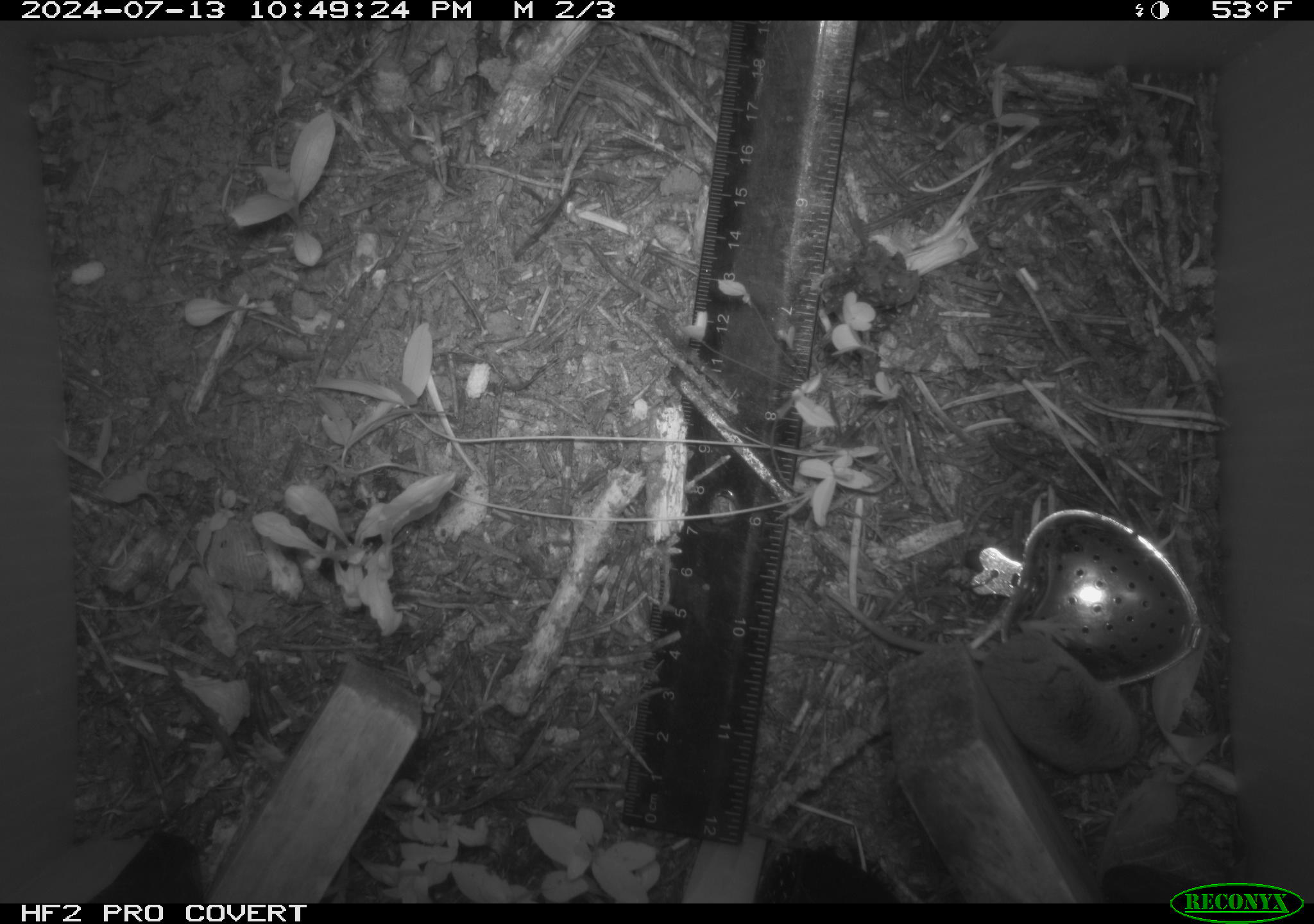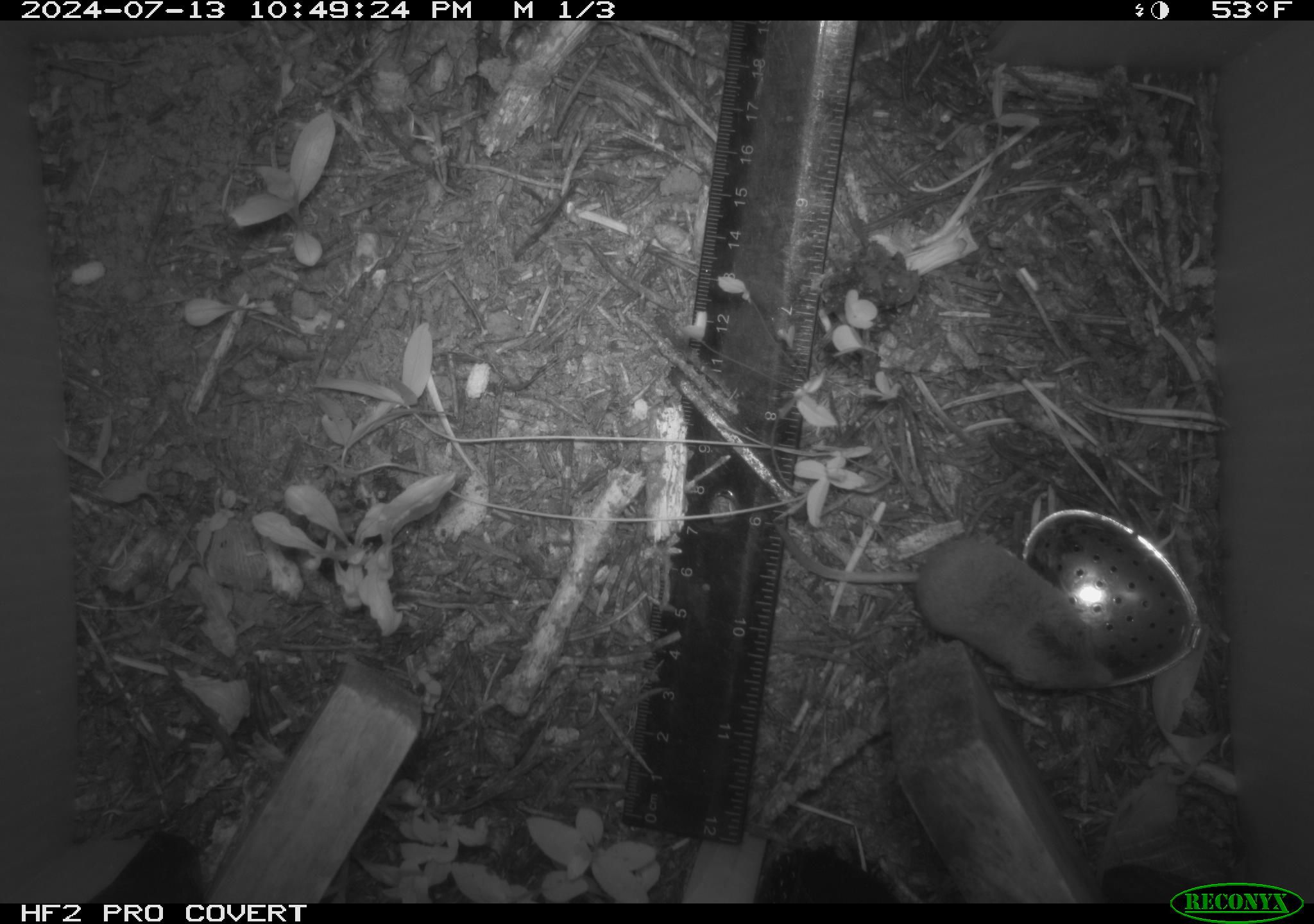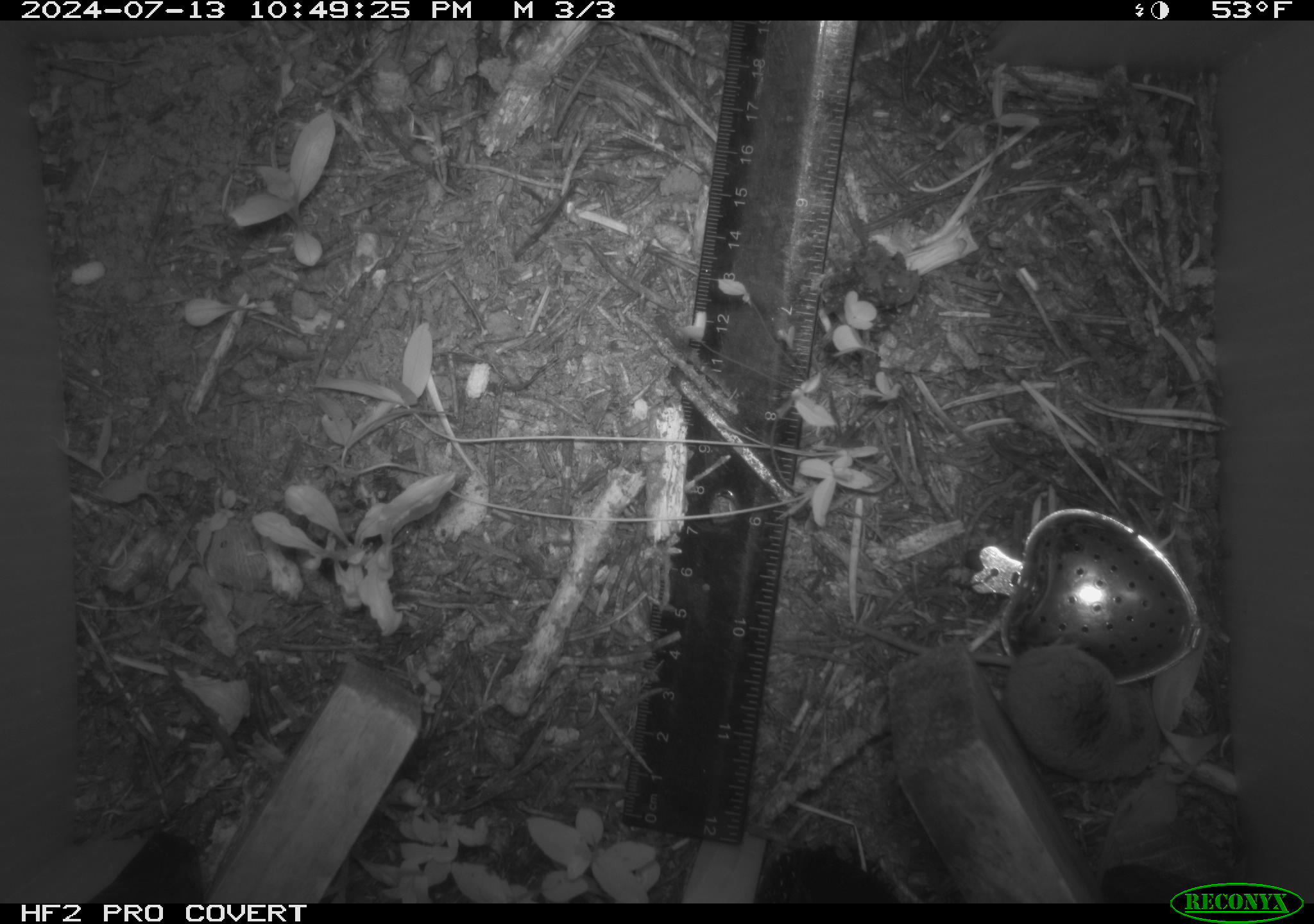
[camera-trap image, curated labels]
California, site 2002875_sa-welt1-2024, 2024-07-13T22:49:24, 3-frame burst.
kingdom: Animalia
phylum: Chordata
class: Mammalia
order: Eulipotyphla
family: Soricidae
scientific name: Soricidae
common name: shrews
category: soricidae family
Soricidae family (shrews) (Soricidae).